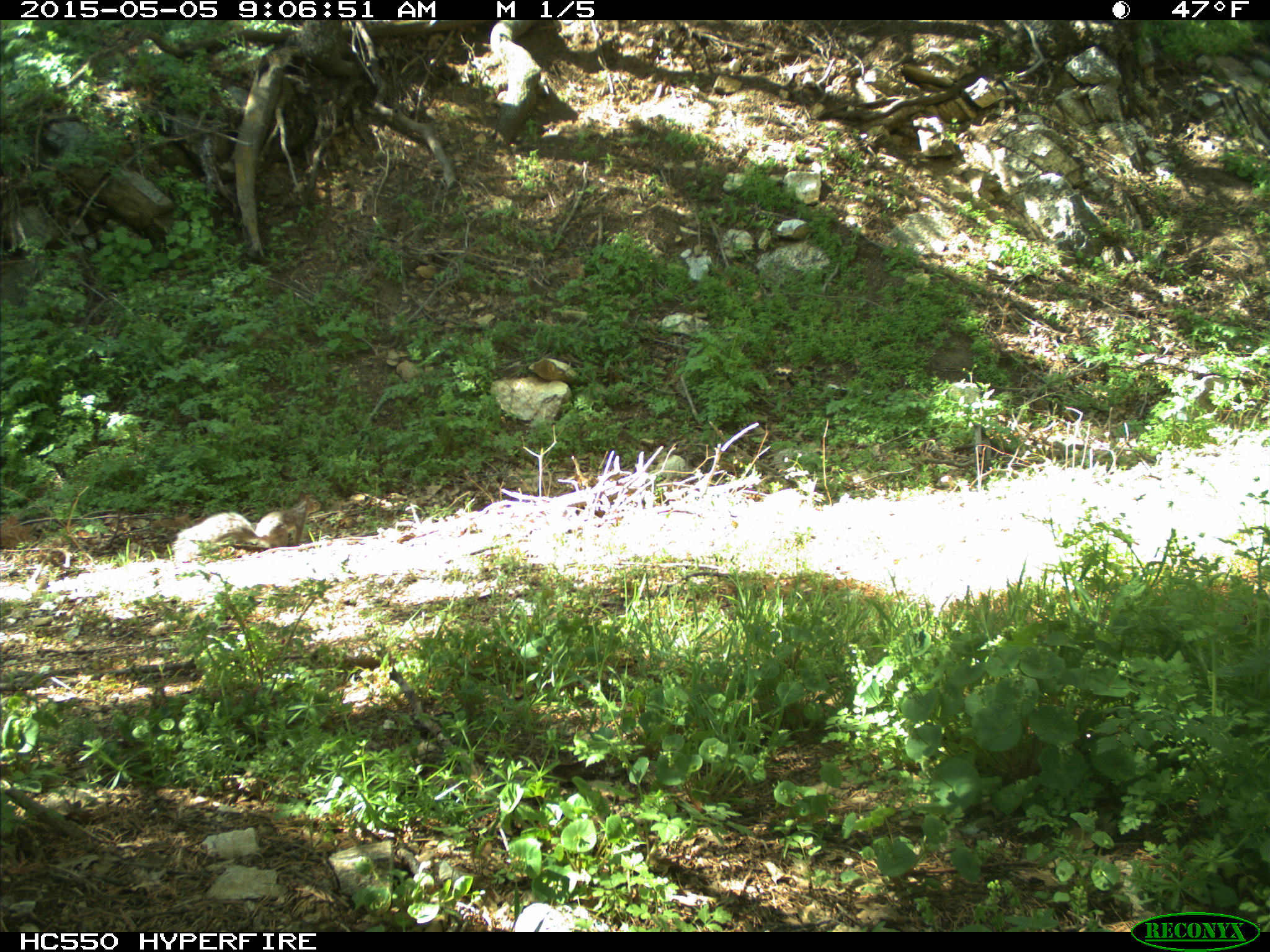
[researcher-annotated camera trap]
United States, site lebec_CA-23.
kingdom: Animalia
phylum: Chordata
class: Mammalia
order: Rodentia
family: Sciuridae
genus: Sciurus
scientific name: Sciurus carolinensis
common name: eastern gray squirrel